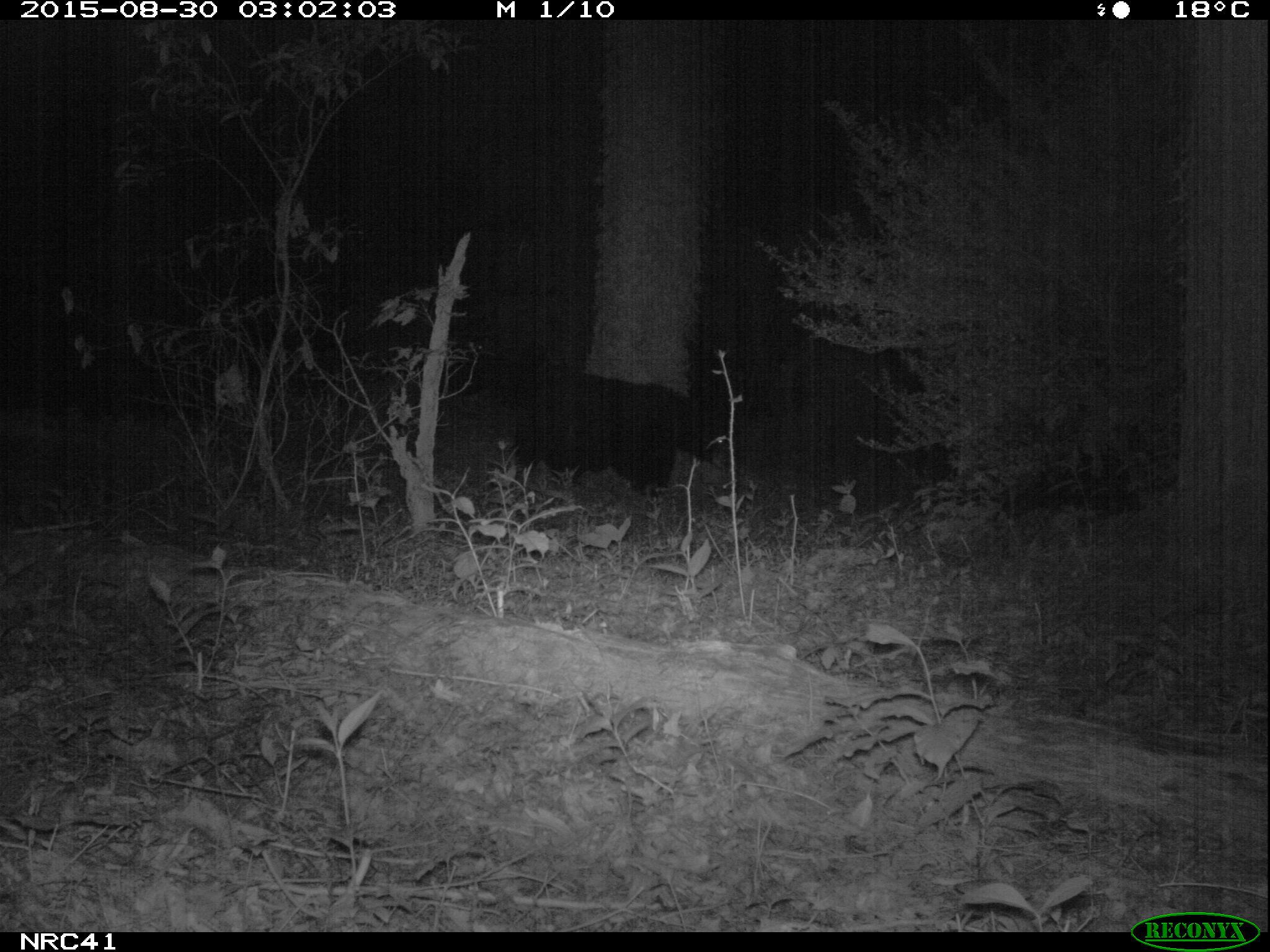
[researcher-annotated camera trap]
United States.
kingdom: Animalia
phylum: Chordata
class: Mammalia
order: Carnivora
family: Ursidae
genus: Ursus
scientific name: Ursus americanus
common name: american black bear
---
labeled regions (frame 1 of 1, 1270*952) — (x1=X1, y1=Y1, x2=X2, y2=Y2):
American Black Bear: (x1=510, y1=359, x2=739, y2=504)